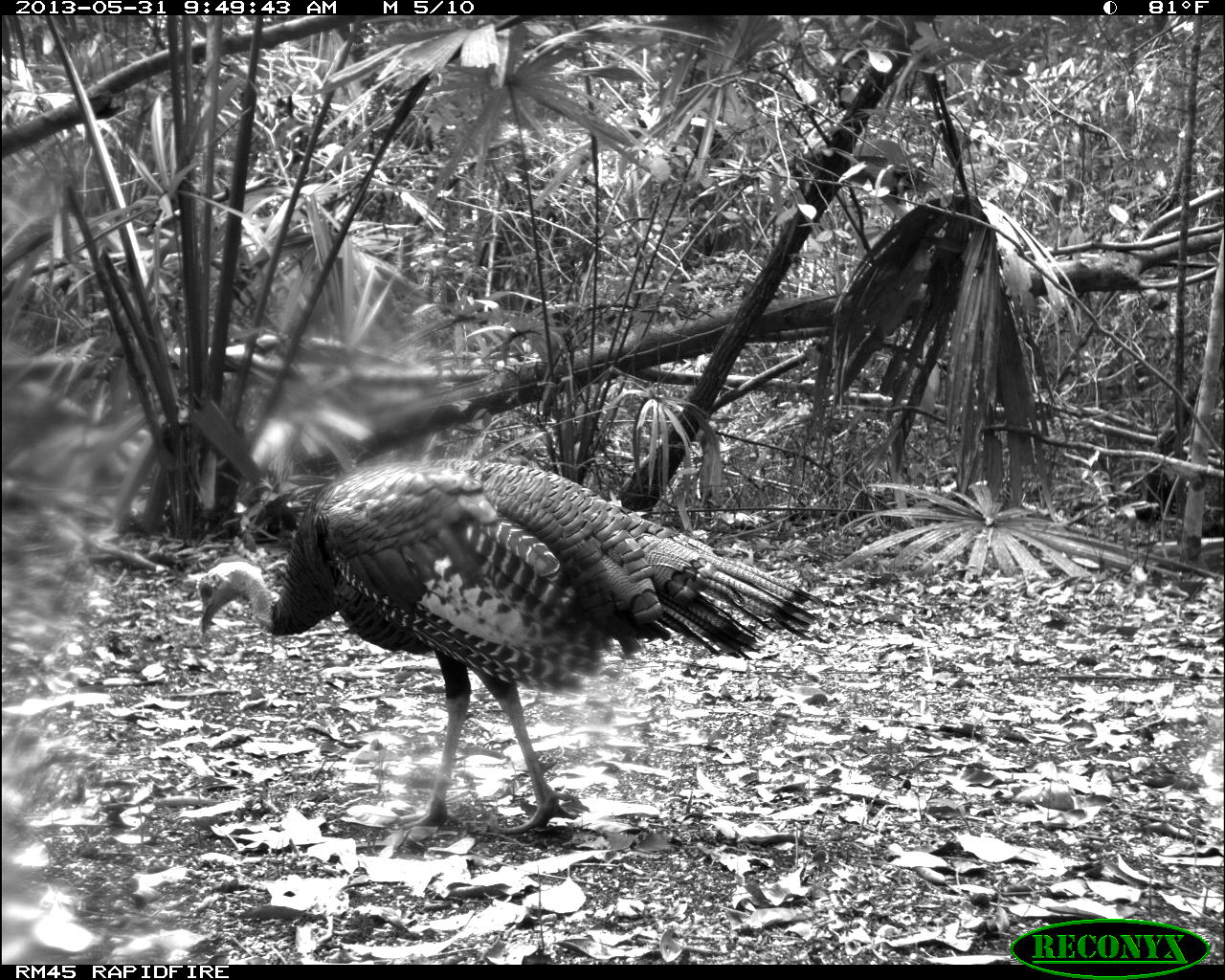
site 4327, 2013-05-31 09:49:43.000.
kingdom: Animalia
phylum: Chordata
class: Aves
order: Galliformes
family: Phasianidae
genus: Meleagris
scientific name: Meleagris ocellata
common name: ocellated turkey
Meleagris ocellata (ocellated turkey), count 1, sex male.